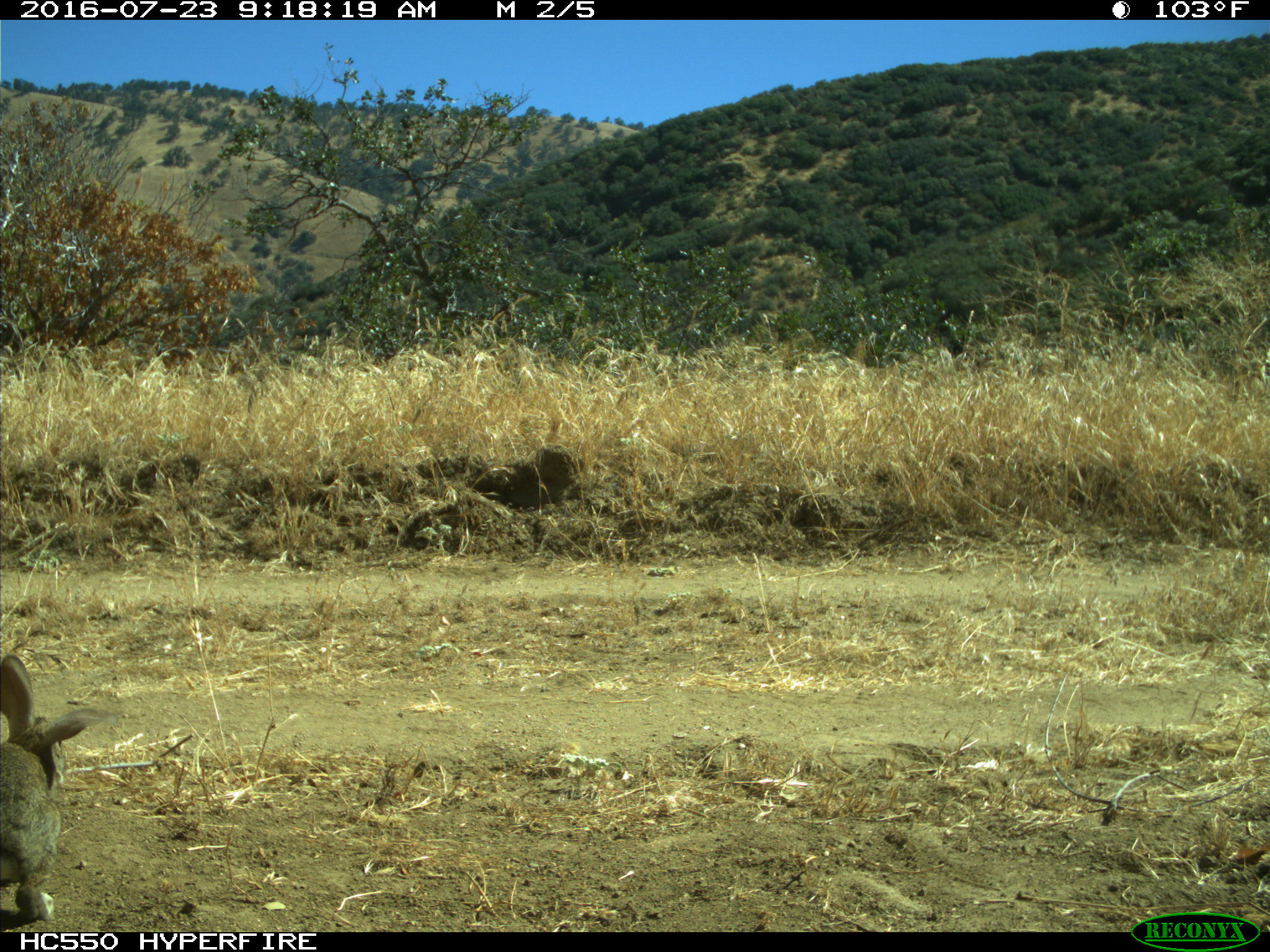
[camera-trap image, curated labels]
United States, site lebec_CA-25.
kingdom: Animalia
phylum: Chordata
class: Mammalia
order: Lagomorpha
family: Leporidae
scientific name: Leporidae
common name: rabbits and hares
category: unidentified rabbit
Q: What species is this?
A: Unidentified rabbit (rabbits and hares) (Leporidae).